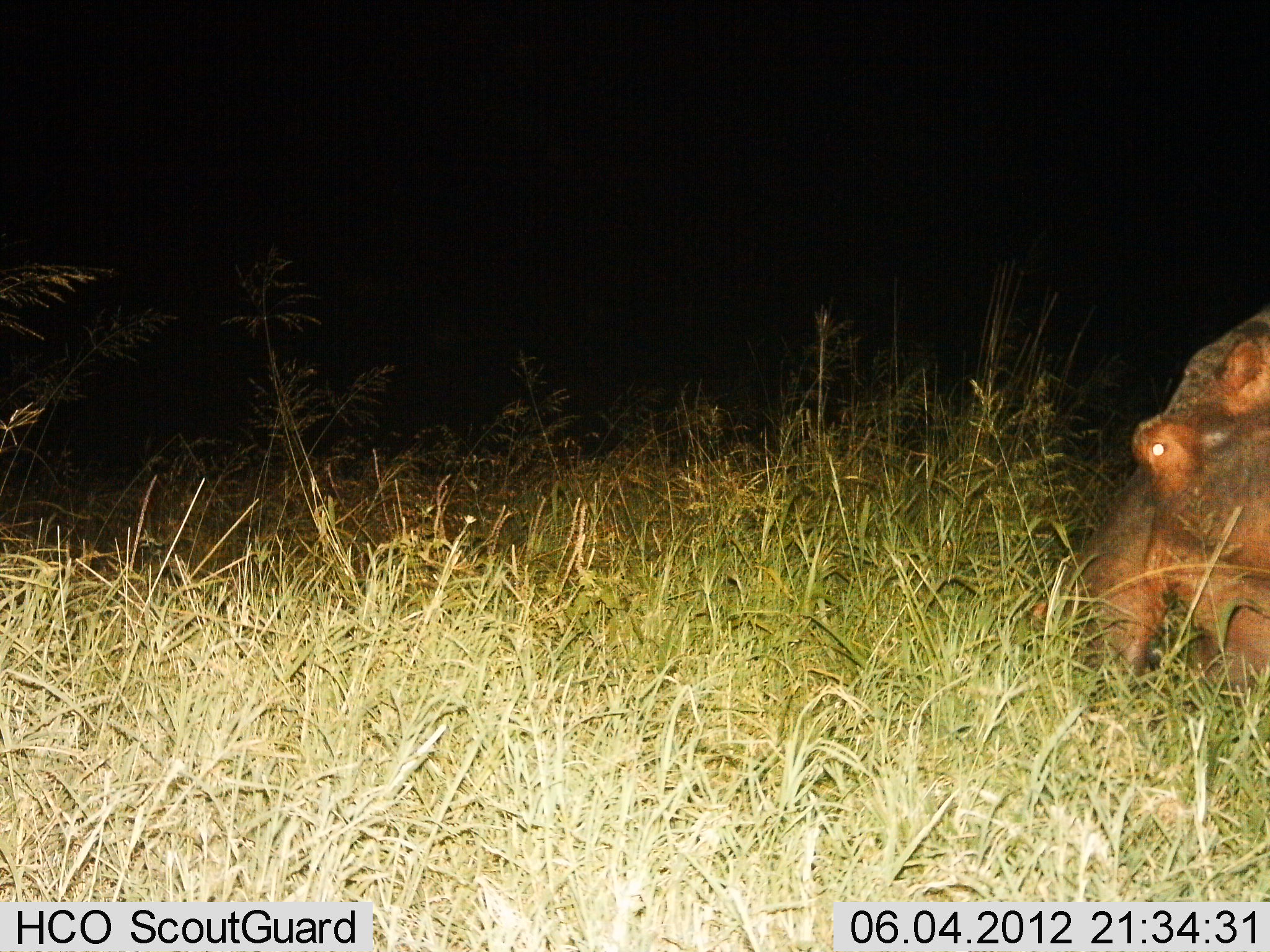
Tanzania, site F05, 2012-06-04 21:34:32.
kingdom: Animalia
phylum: Chordata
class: Mammalia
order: Artiodactyla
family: Hippopotamidae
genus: Hippopotamus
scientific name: Hippopotamus amphibius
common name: hippopotamus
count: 1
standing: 40%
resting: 20%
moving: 0%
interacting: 0%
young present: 0%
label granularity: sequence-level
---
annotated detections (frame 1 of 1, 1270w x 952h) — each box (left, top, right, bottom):
animal: (1081, 303, 1270, 692)